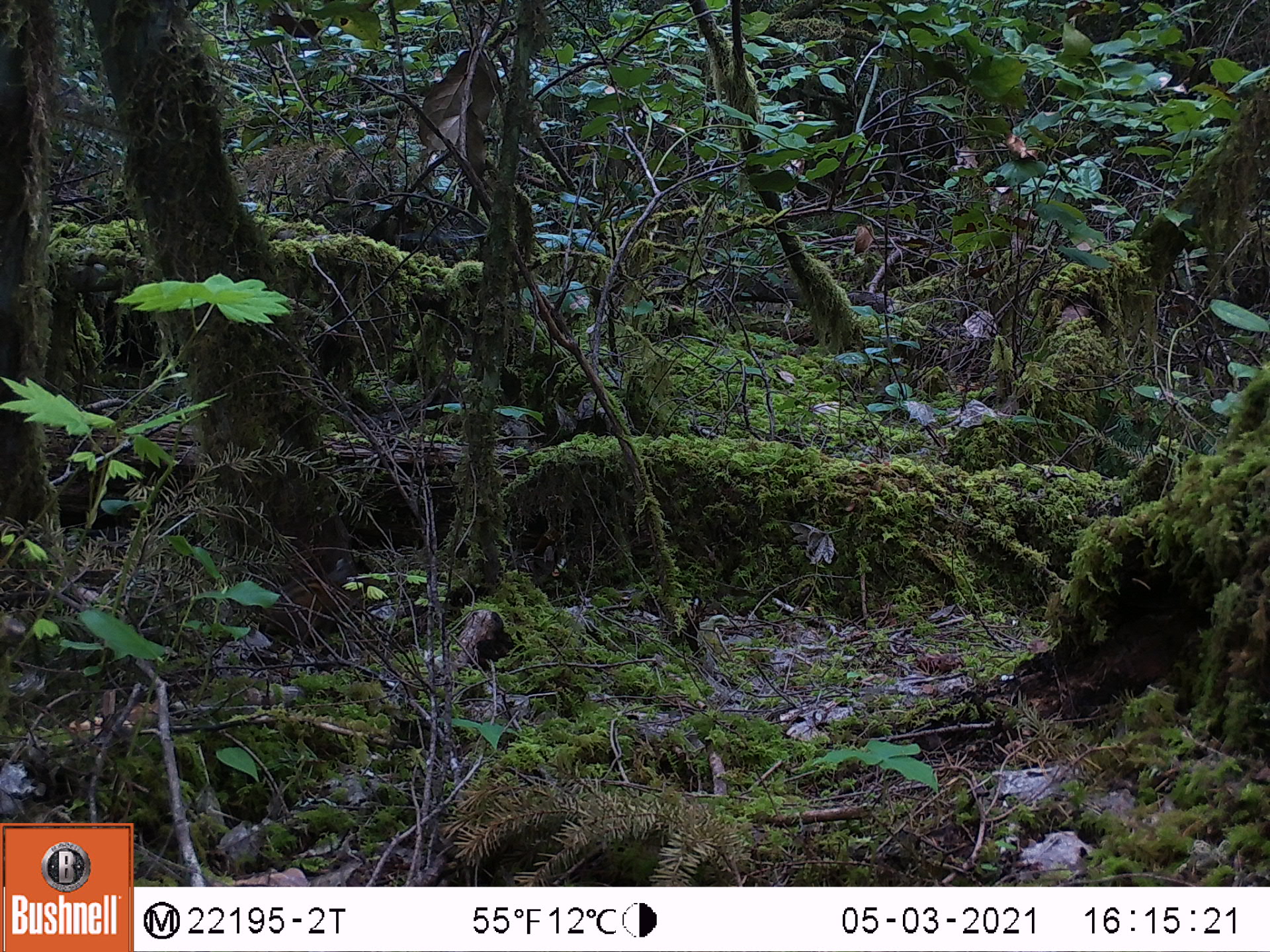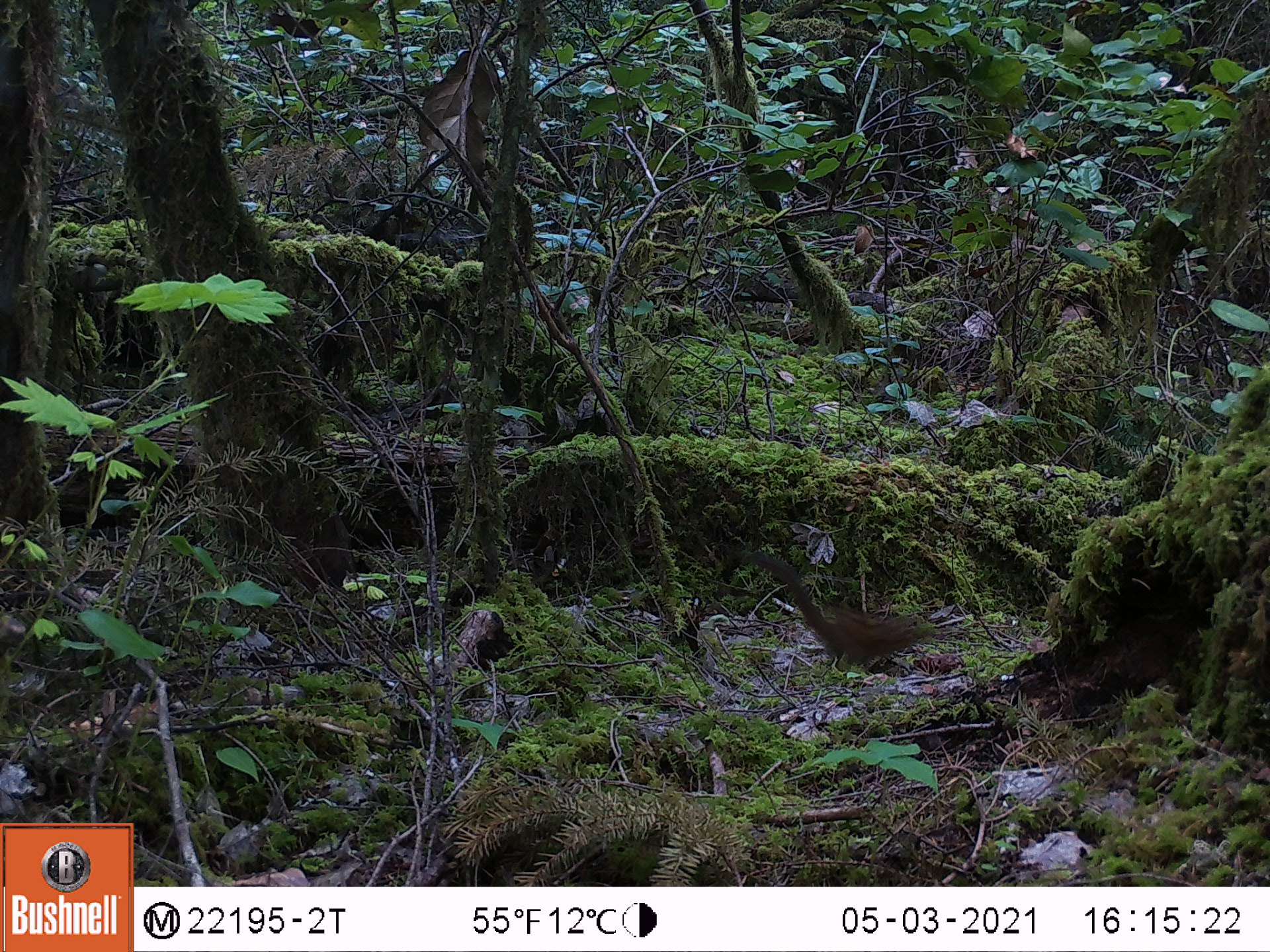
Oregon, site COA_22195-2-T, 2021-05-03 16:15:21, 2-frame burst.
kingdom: Animalia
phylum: Chordata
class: Mammalia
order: Rodentia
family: Sciuridae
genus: Neotamias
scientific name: Neotamias townsendii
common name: townsend's chipmunk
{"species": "townsend's chipmunk (Neotamias townsendii)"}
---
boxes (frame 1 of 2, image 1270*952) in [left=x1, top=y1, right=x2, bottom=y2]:
townsend's chipmunk: [left=218, top=546, right=378, bottom=666]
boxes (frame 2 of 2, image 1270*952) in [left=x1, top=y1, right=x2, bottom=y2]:
townsend's chipmunk: [left=706, top=529, right=952, bottom=691]